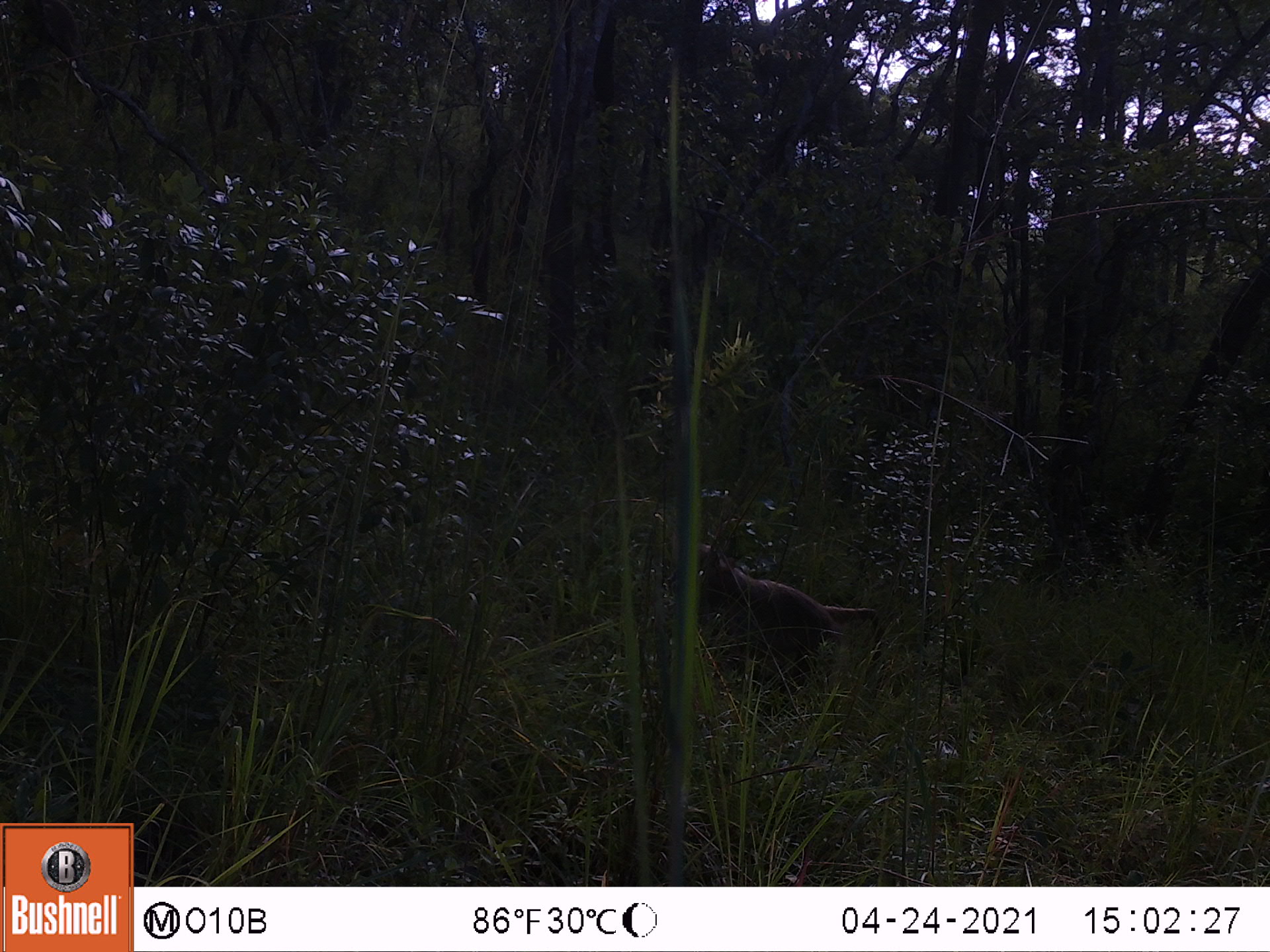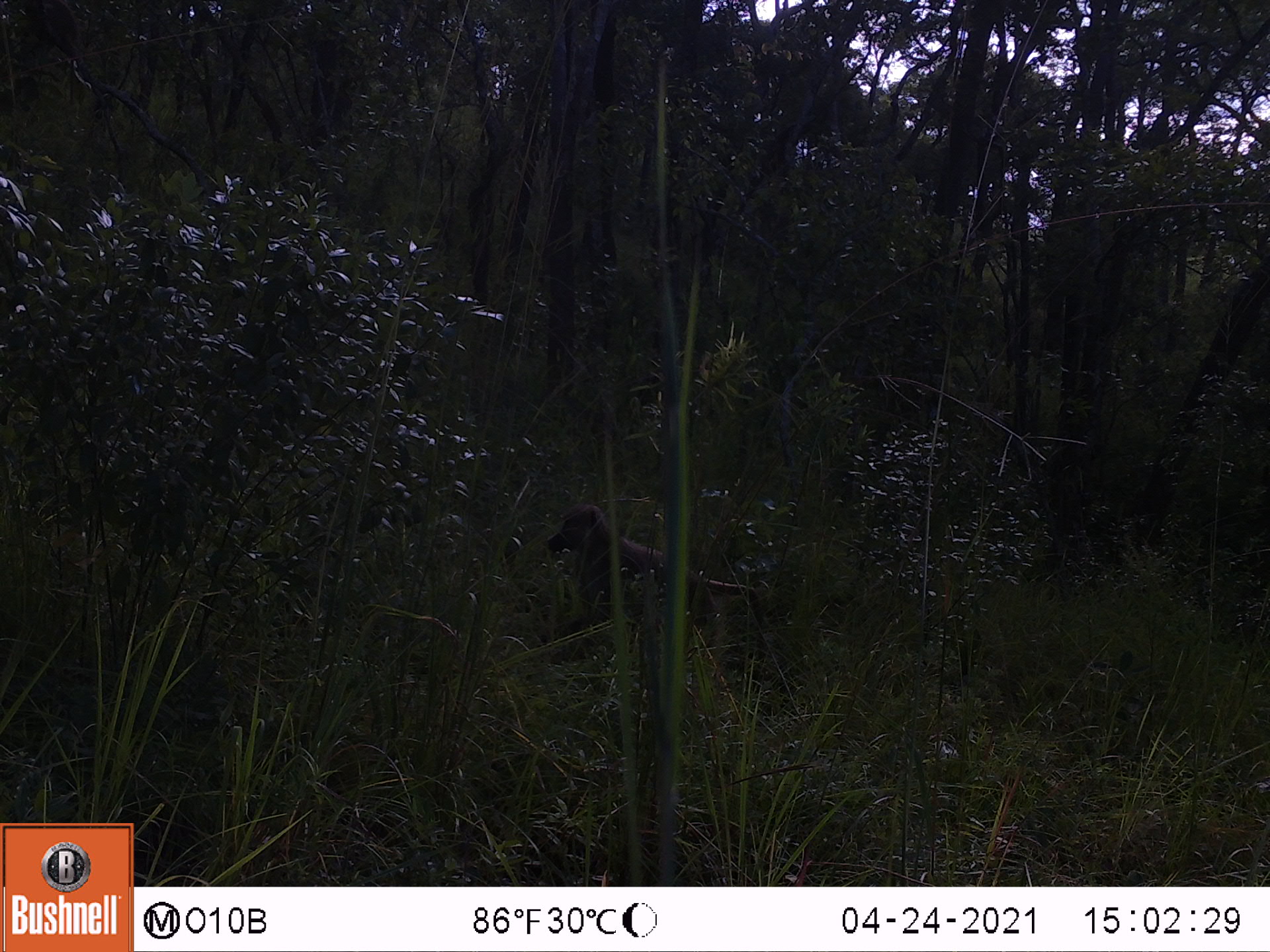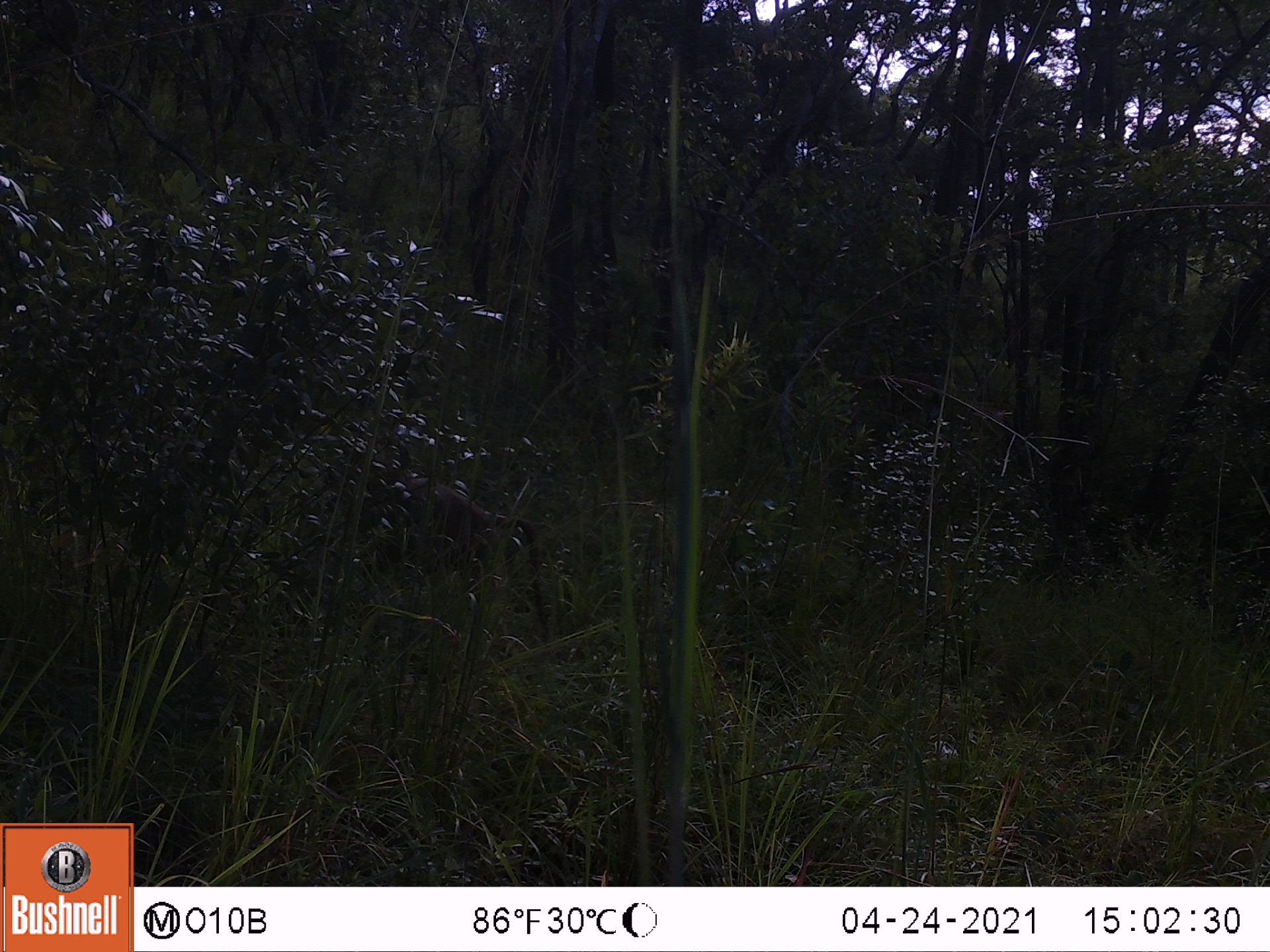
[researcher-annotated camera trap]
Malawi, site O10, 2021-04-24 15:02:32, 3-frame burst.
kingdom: Animalia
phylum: Chordata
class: Mammalia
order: Primates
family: Cercopithecidae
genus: Papio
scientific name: Papio cynocephalus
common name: yellow baboon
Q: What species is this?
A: Yellow baboon (Papio cynocephalus).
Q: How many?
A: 1.